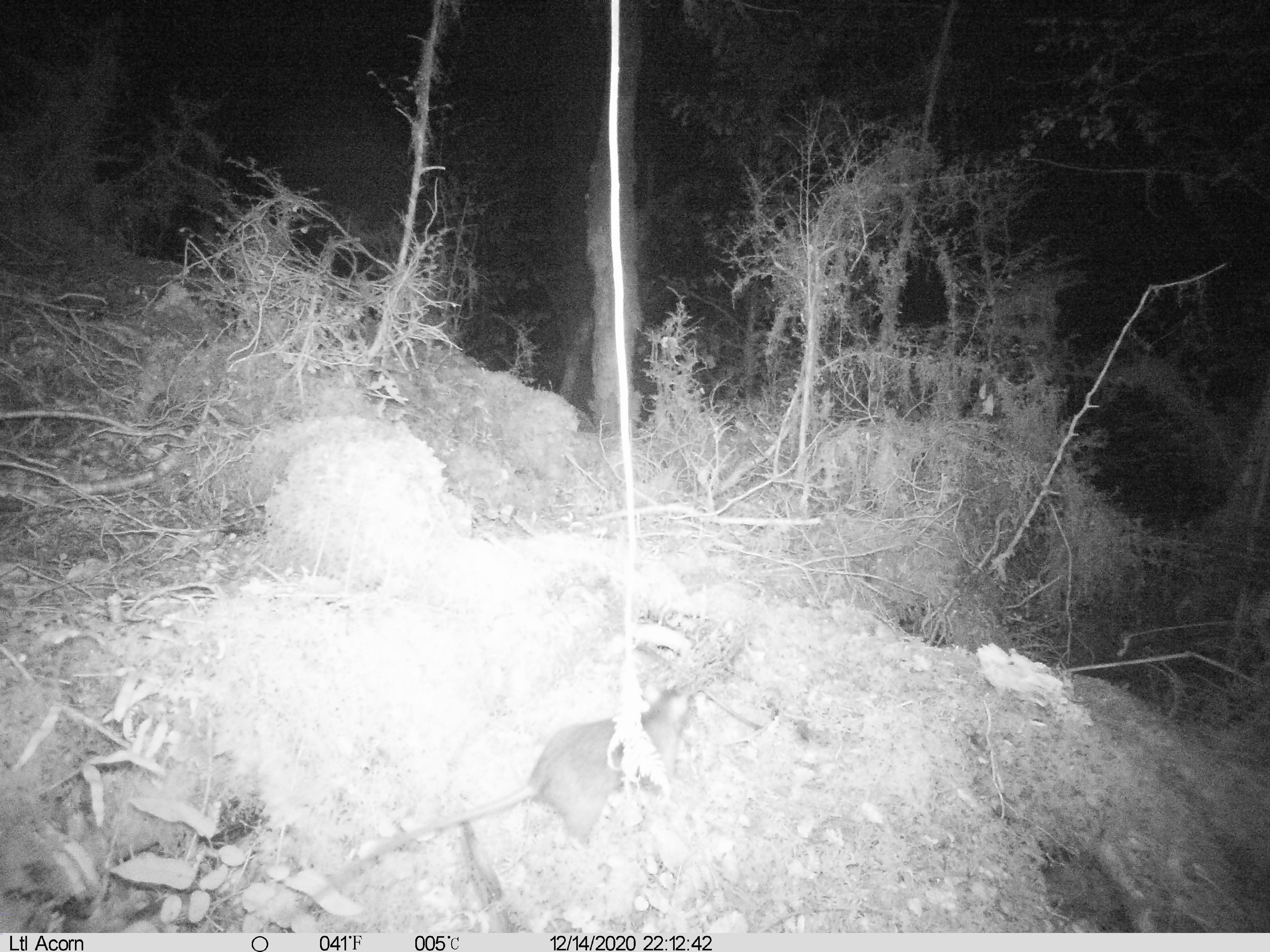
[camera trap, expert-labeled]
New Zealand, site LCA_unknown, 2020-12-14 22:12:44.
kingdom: Animalia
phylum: Chordata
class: Mammalia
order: Rodentia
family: Muridae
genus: Rattus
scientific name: Rattus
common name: rat